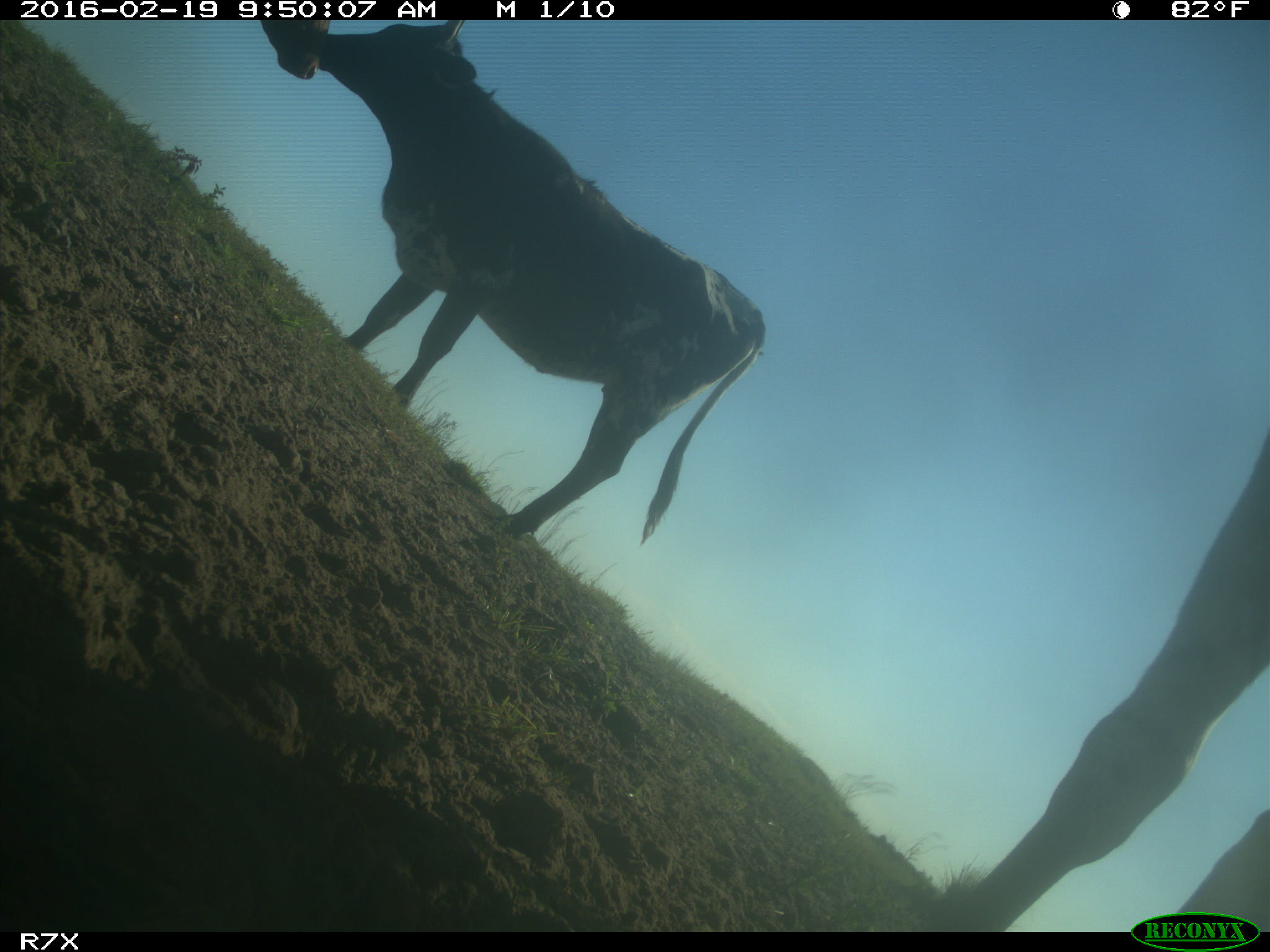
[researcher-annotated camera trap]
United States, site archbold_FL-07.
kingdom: Animalia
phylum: Chordata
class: Mammalia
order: Artiodactyla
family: Bovidae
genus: Bos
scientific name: Bos taurus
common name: domestic cow